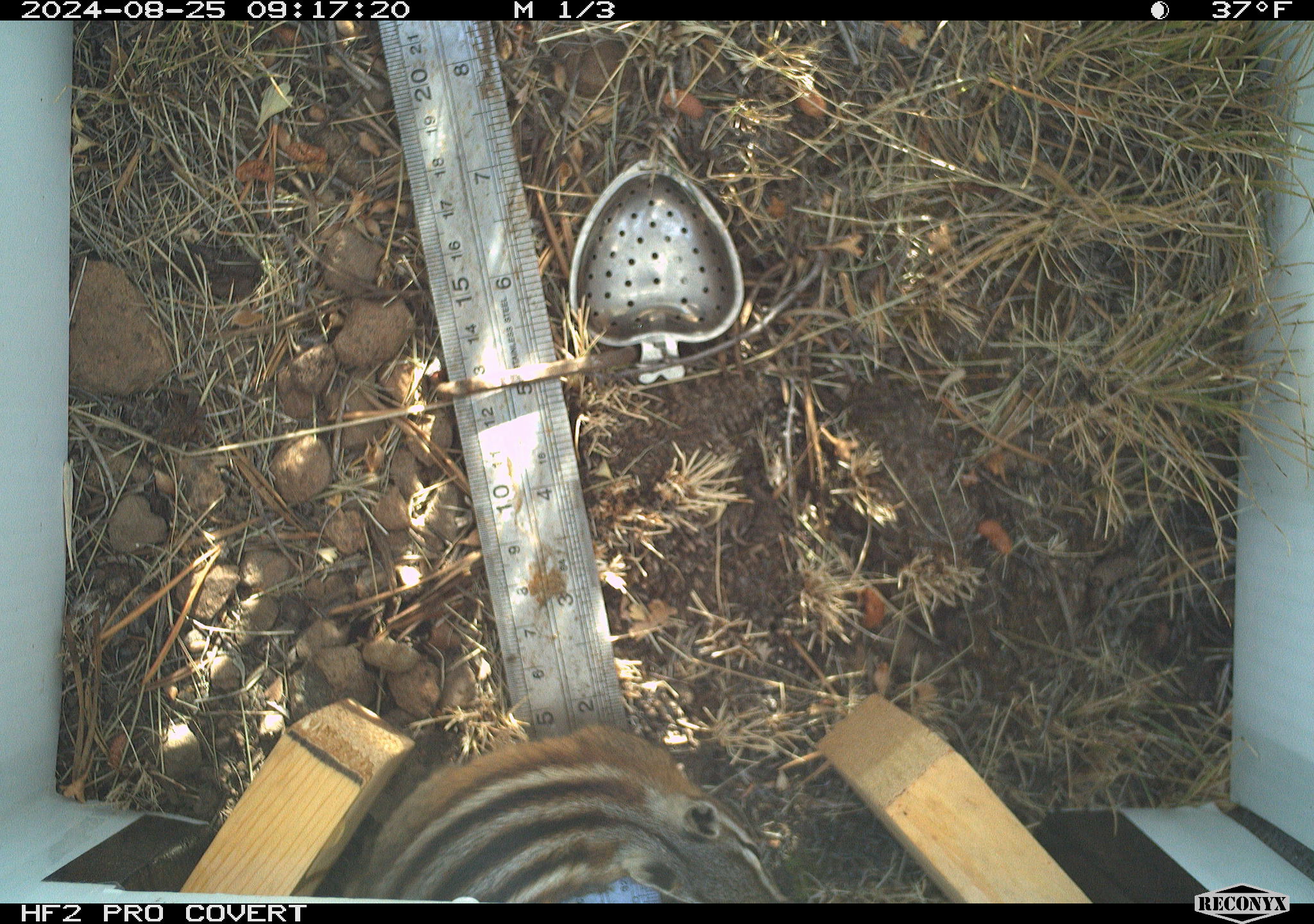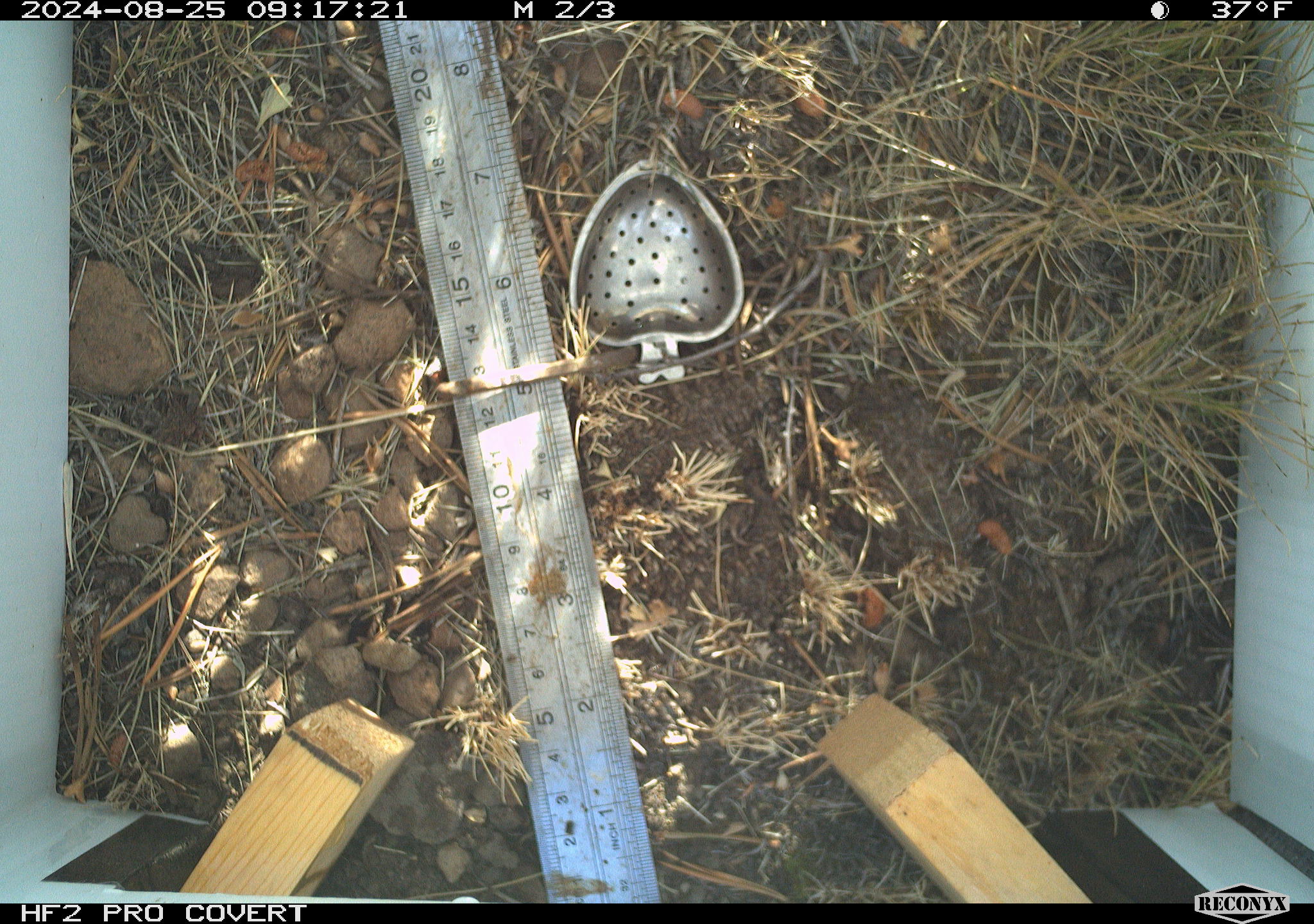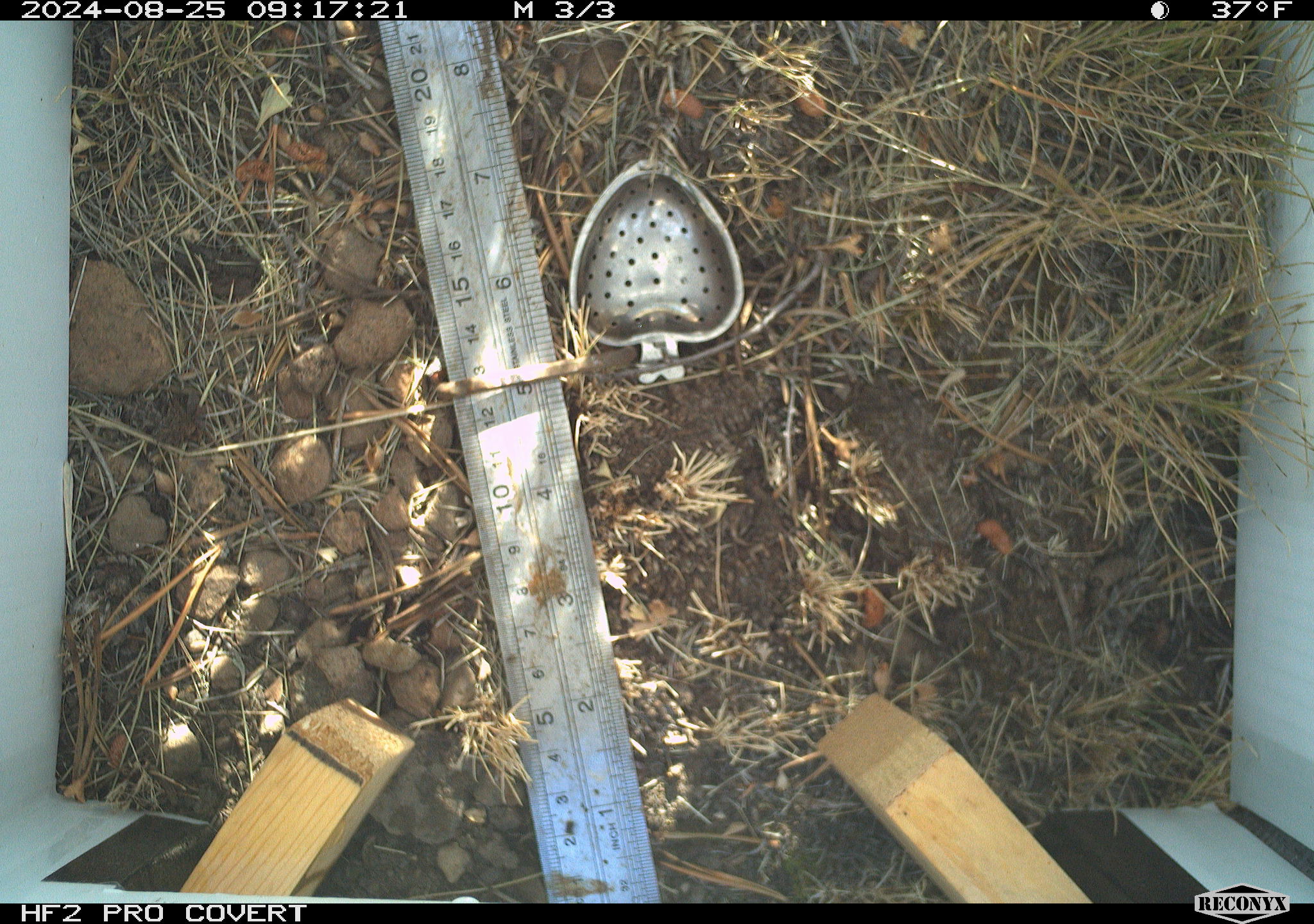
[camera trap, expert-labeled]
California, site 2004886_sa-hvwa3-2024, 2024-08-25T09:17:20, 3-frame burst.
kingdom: Animalia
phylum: Chordata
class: Mammalia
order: Rodentia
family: Sciuridae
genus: Neotamias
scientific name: Neotamias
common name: western chipmunks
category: neotamias species